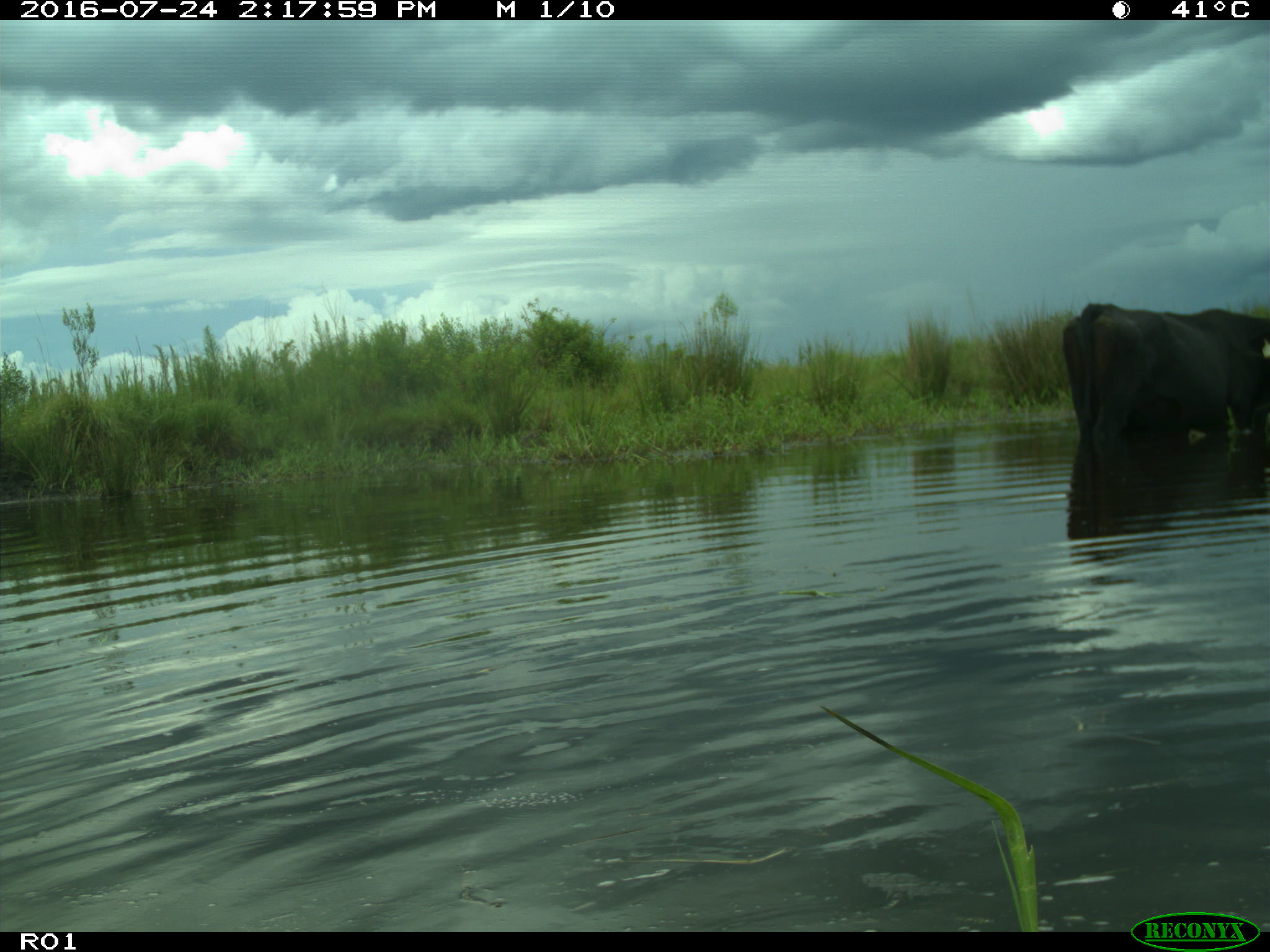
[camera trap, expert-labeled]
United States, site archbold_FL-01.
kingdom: Animalia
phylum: Chordata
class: Mammalia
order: Artiodactyla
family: Bovidae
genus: Bos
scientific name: Bos taurus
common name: domestic cow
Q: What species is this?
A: Bos taurus (domestic cow).